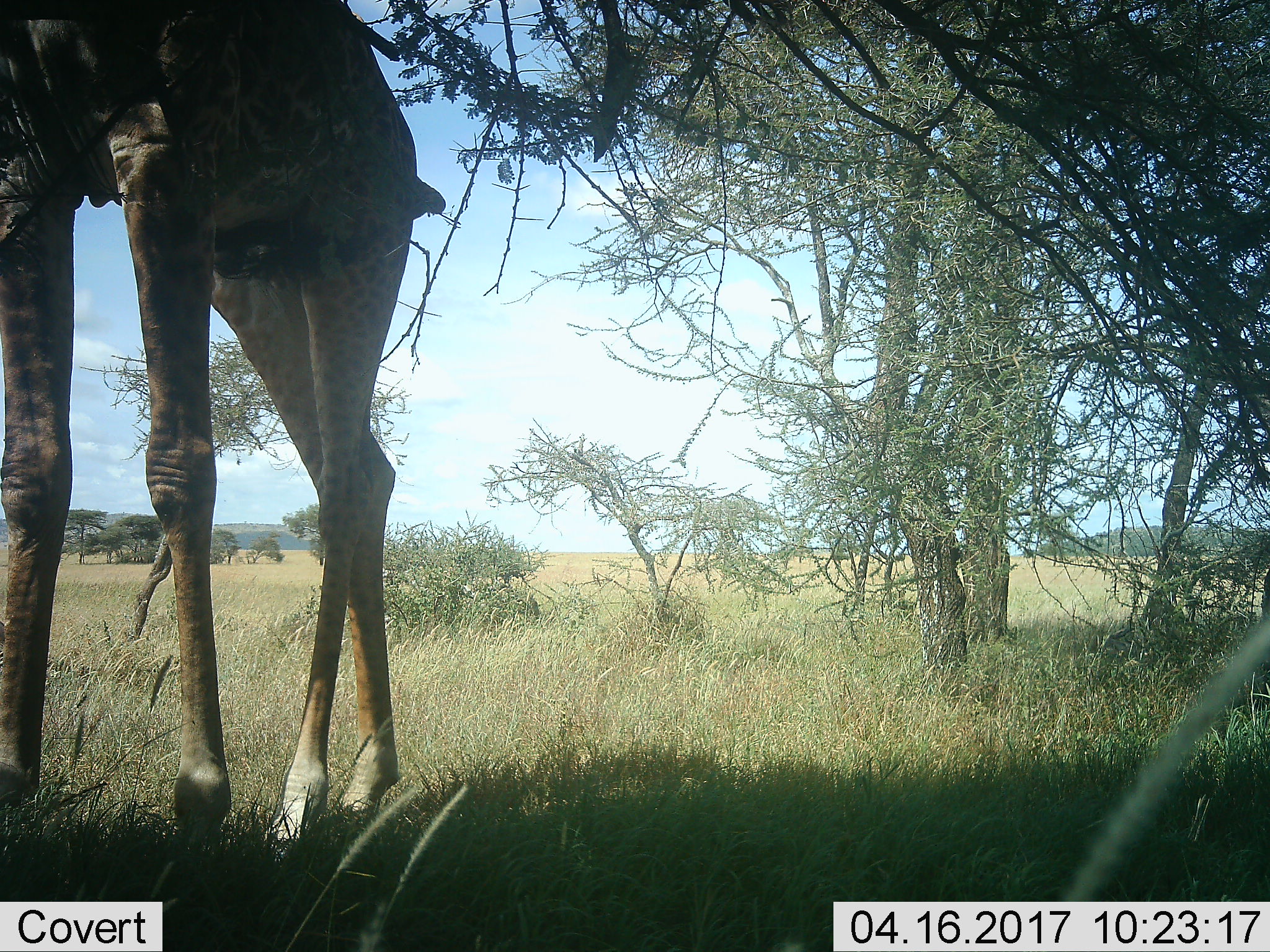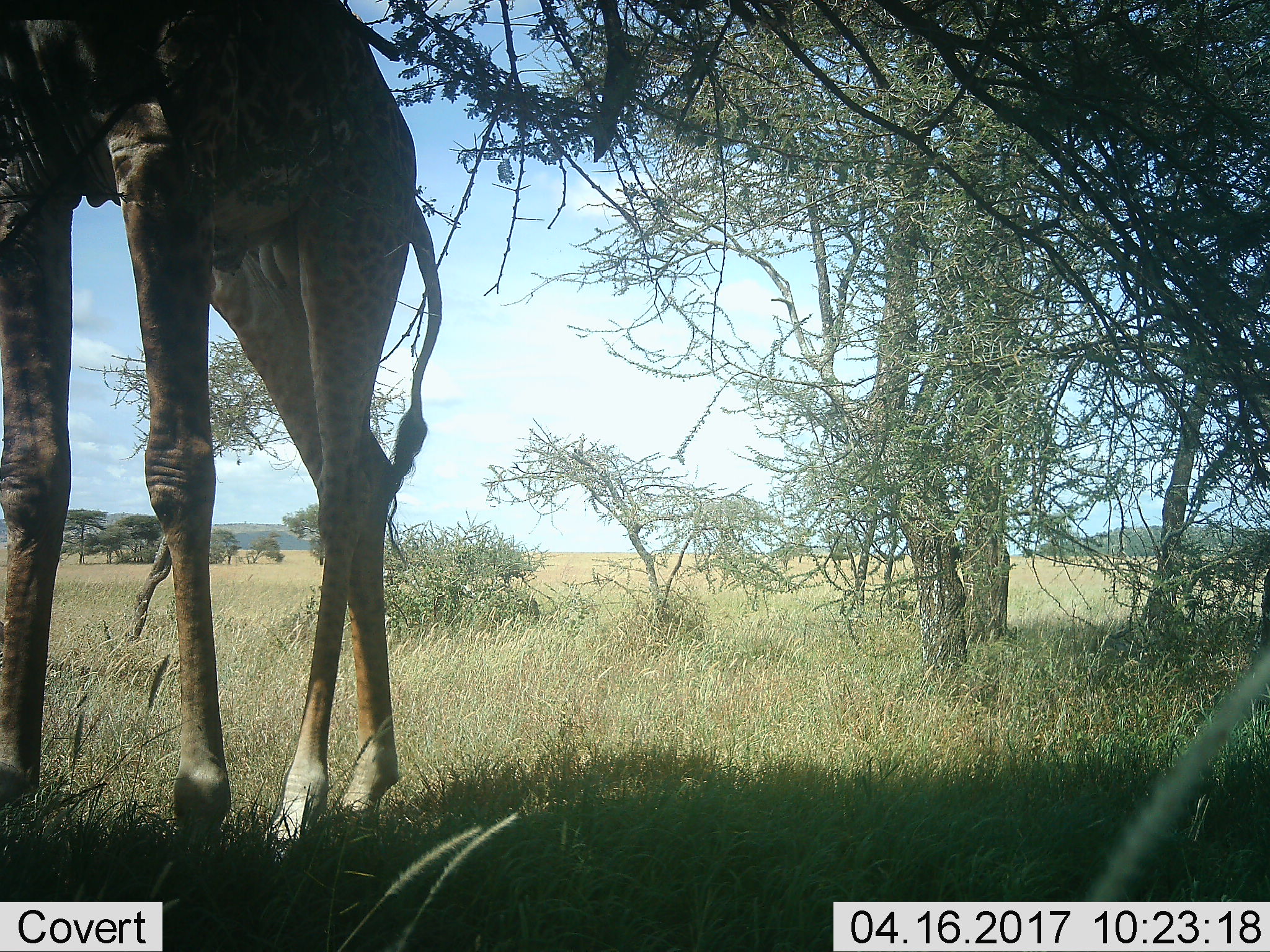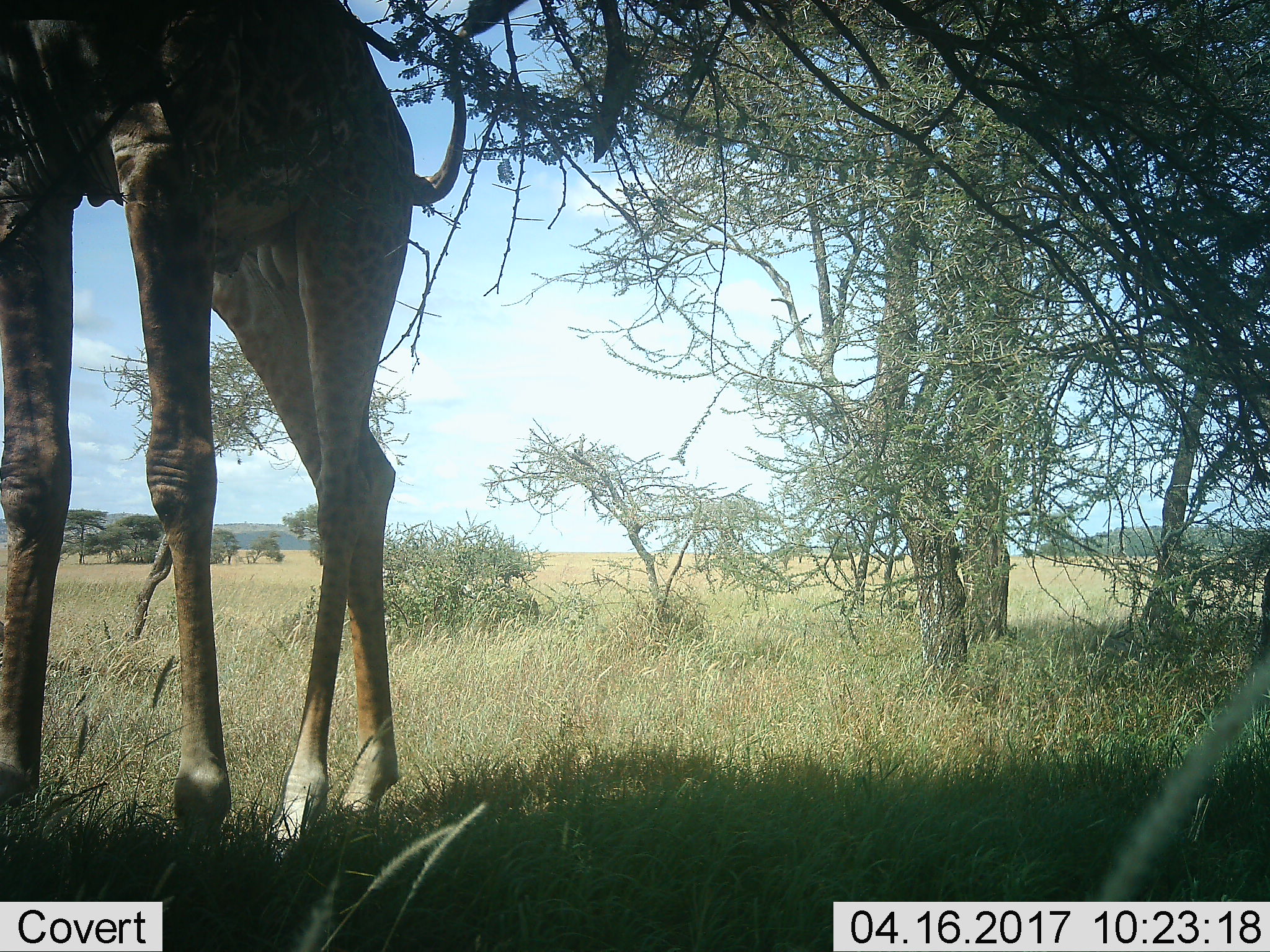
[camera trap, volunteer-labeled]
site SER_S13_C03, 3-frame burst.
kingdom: Animalia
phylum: Chordata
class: Mammalia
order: Artiodactyla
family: Giraffidae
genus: Giraffa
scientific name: Giraffa camelopardalis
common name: giraffe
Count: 1.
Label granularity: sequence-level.